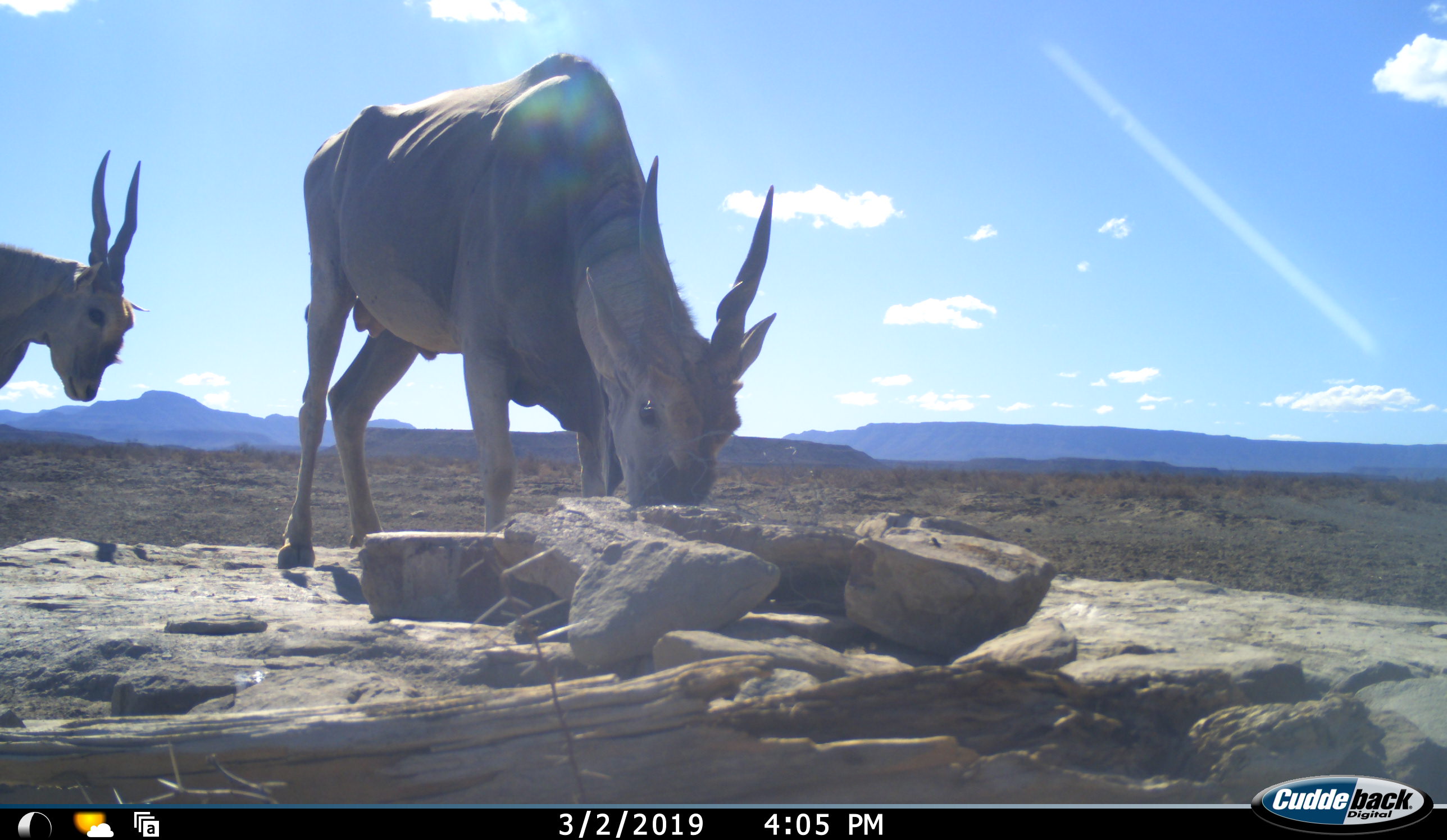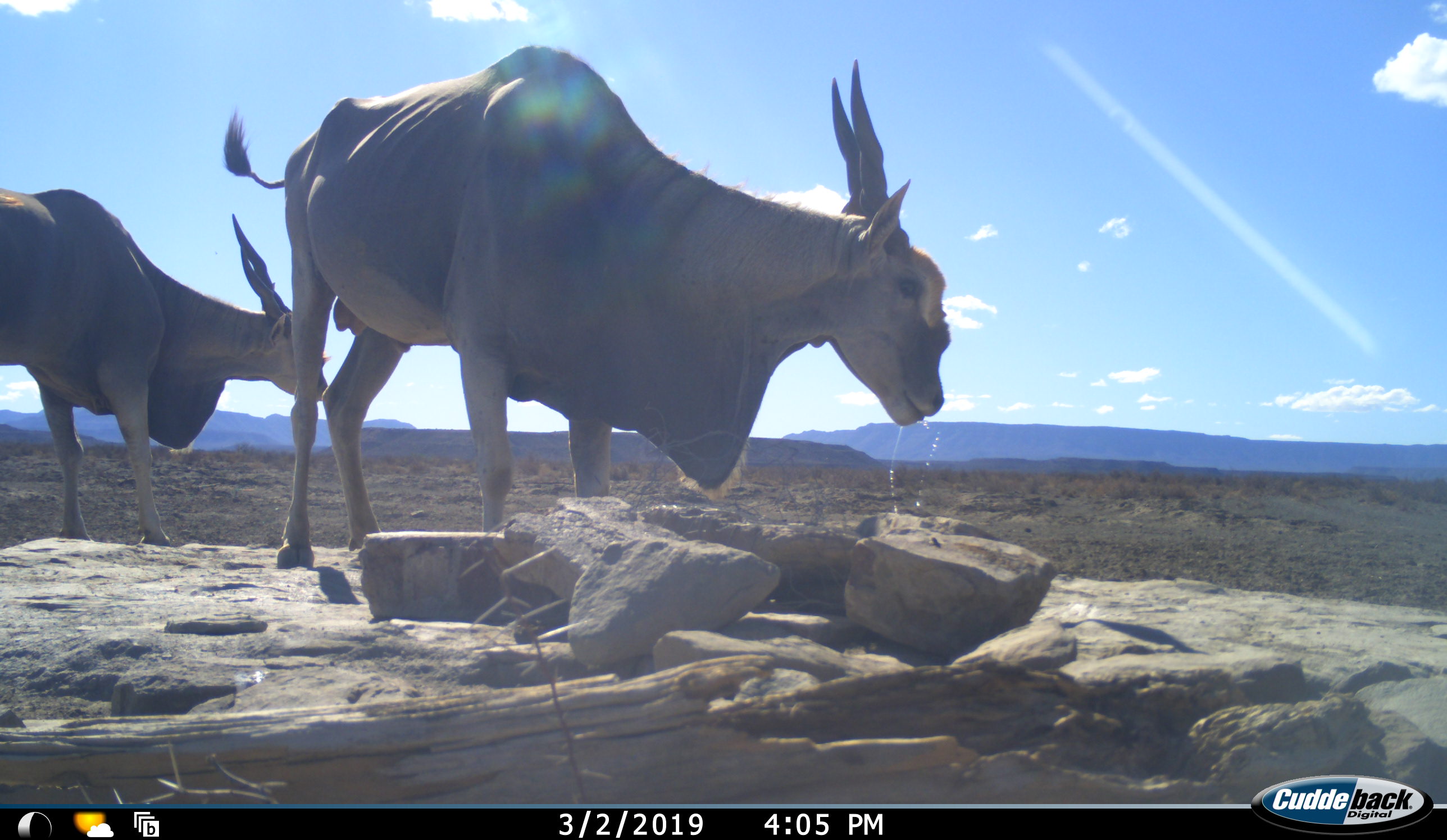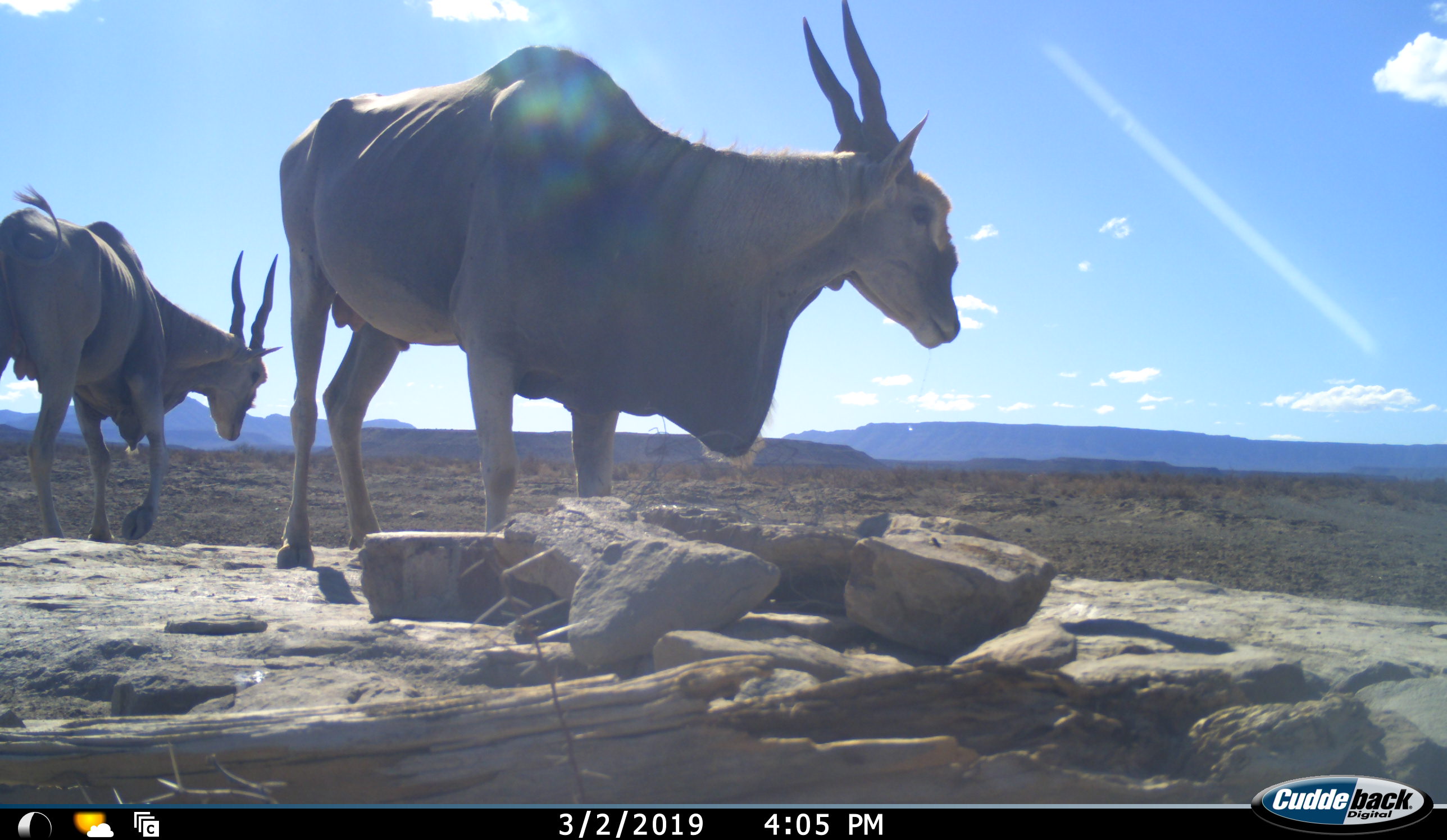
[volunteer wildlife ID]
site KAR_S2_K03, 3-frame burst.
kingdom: Animalia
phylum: Chordata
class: Mammalia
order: Artiodactyla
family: Bovidae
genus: Tragelaphus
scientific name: Tragelaphus oryx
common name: eland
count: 2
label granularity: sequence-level